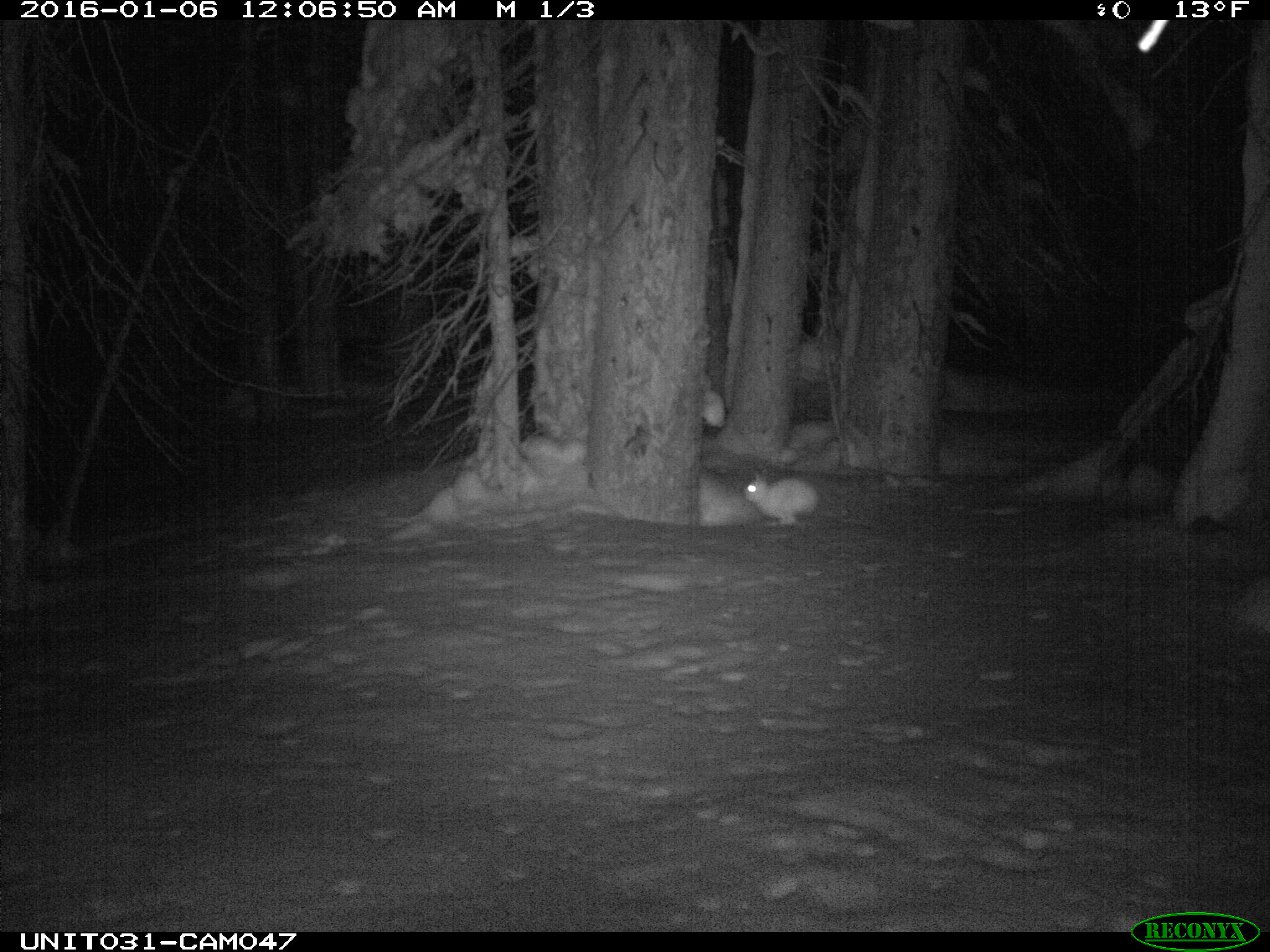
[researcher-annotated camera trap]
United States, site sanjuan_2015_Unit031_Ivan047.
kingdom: Animalia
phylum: Chordata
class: Mammalia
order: Lagomorpha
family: Leporidae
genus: Lepus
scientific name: Lepus americanus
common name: snowshoe hare